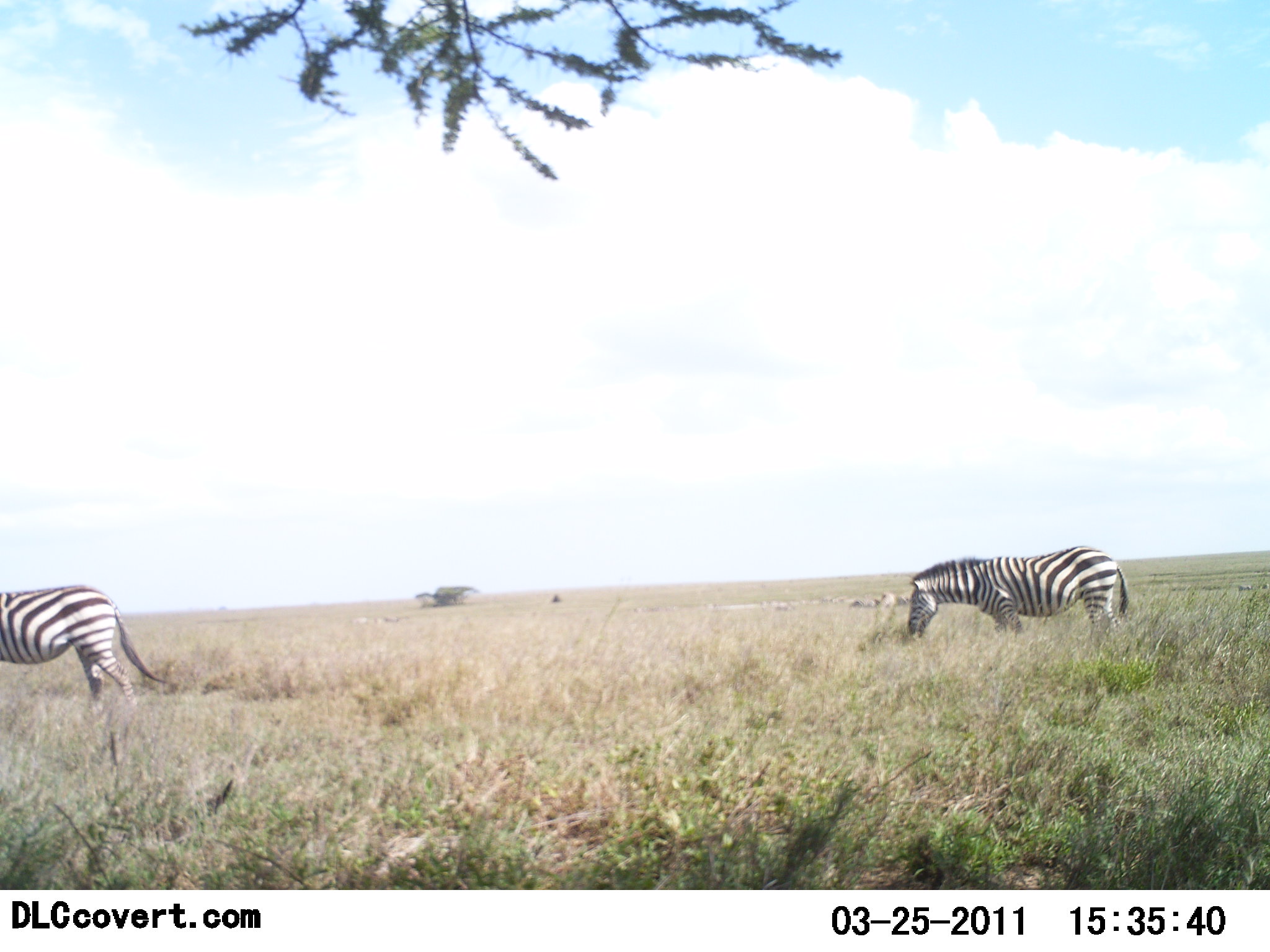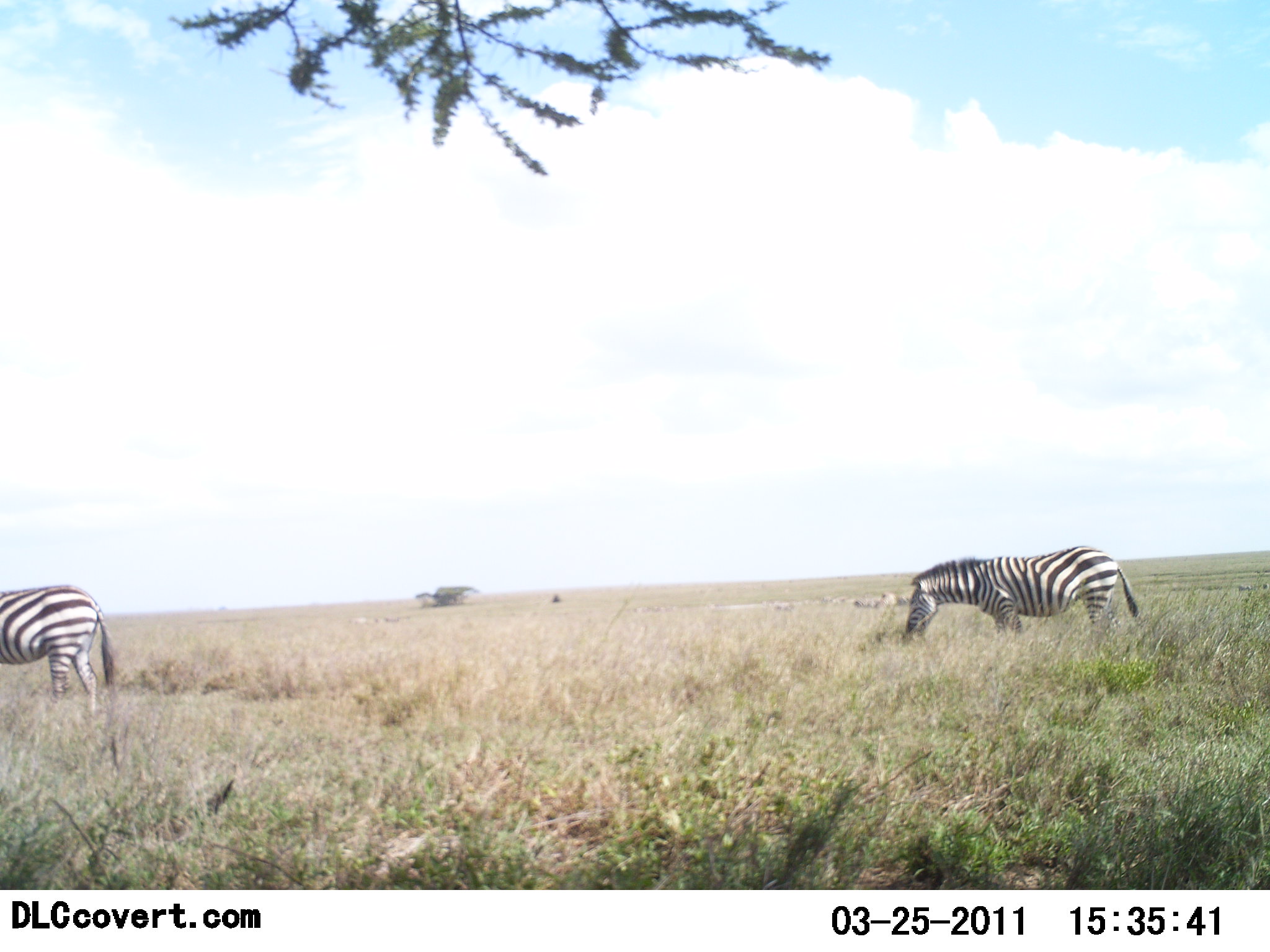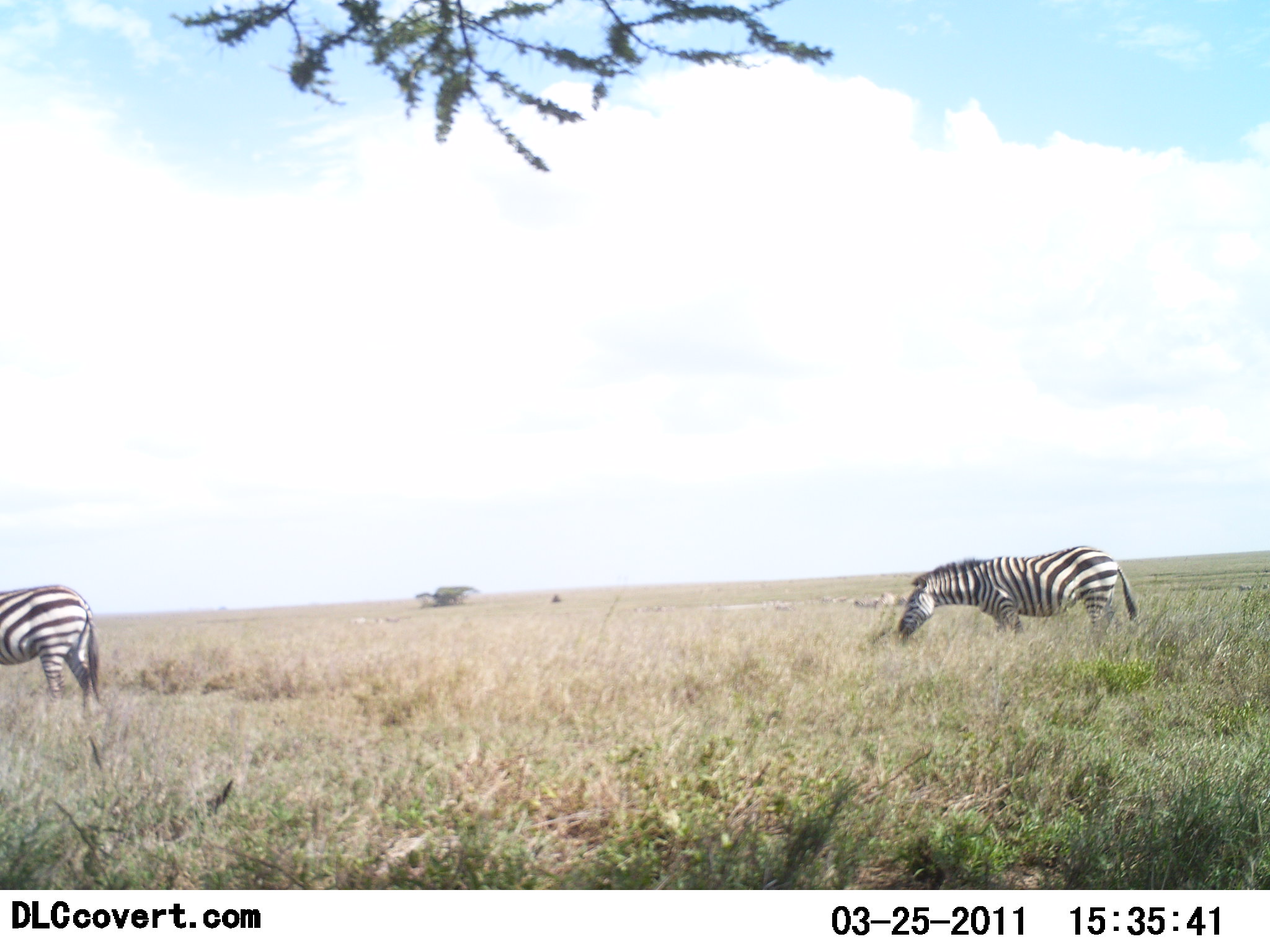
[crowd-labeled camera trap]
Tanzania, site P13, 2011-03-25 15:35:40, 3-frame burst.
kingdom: Animalia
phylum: Chordata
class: Mammalia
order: Perissodactyla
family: Equidae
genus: Equus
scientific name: Equus quagga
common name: plains zebra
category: zebra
Zebra (plains zebra) (Equus quagga), count 2. Behavior (volunteer vote fractions): standing 45%, resting 0%, moving 36%, interacting 0%. Young present (vote fraction): 0%. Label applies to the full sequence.